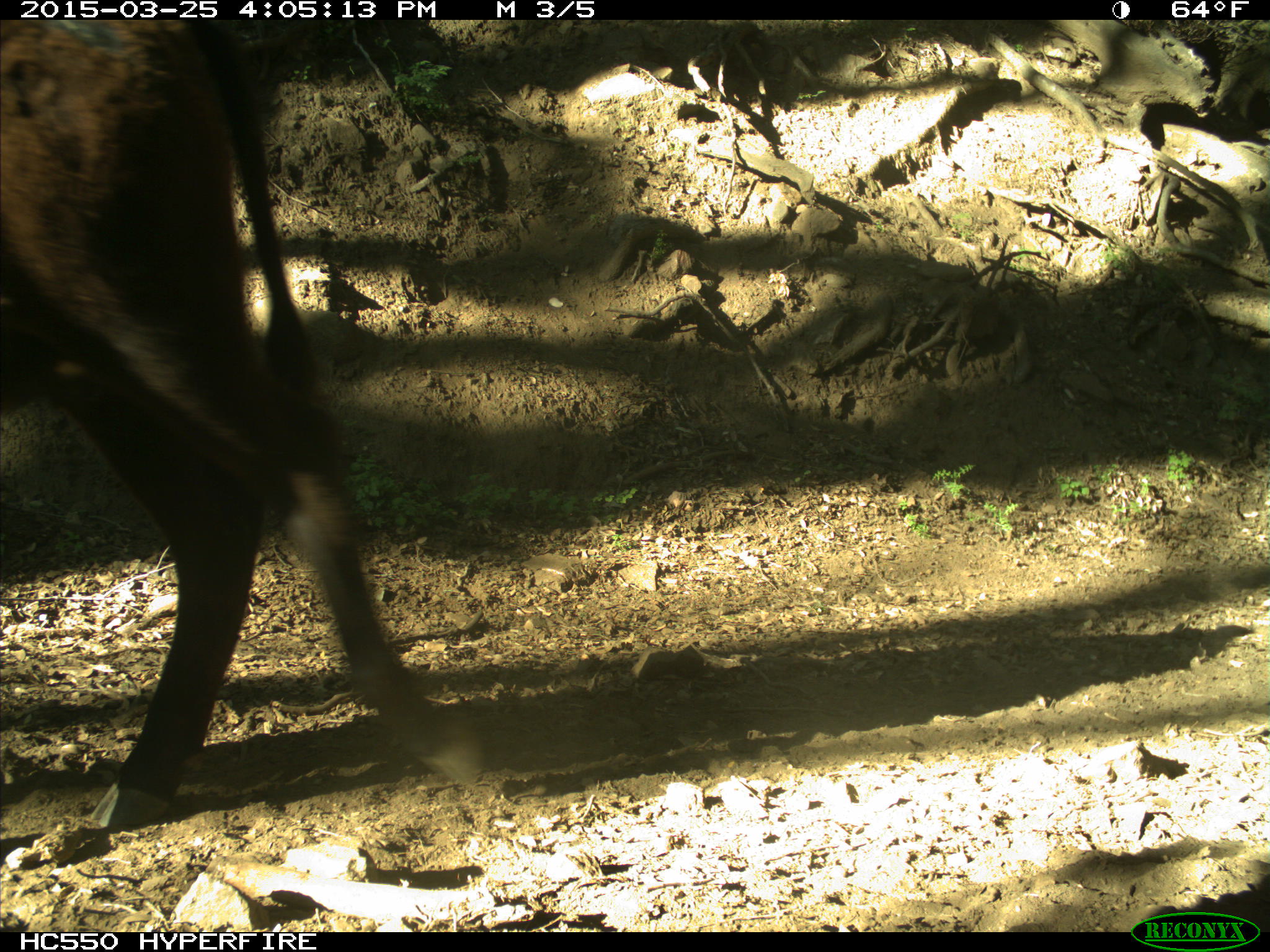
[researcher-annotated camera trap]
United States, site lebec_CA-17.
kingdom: Animalia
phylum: Chordata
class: Mammalia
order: Artiodactyla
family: Bovidae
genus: Bos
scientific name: Bos taurus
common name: domestic cow